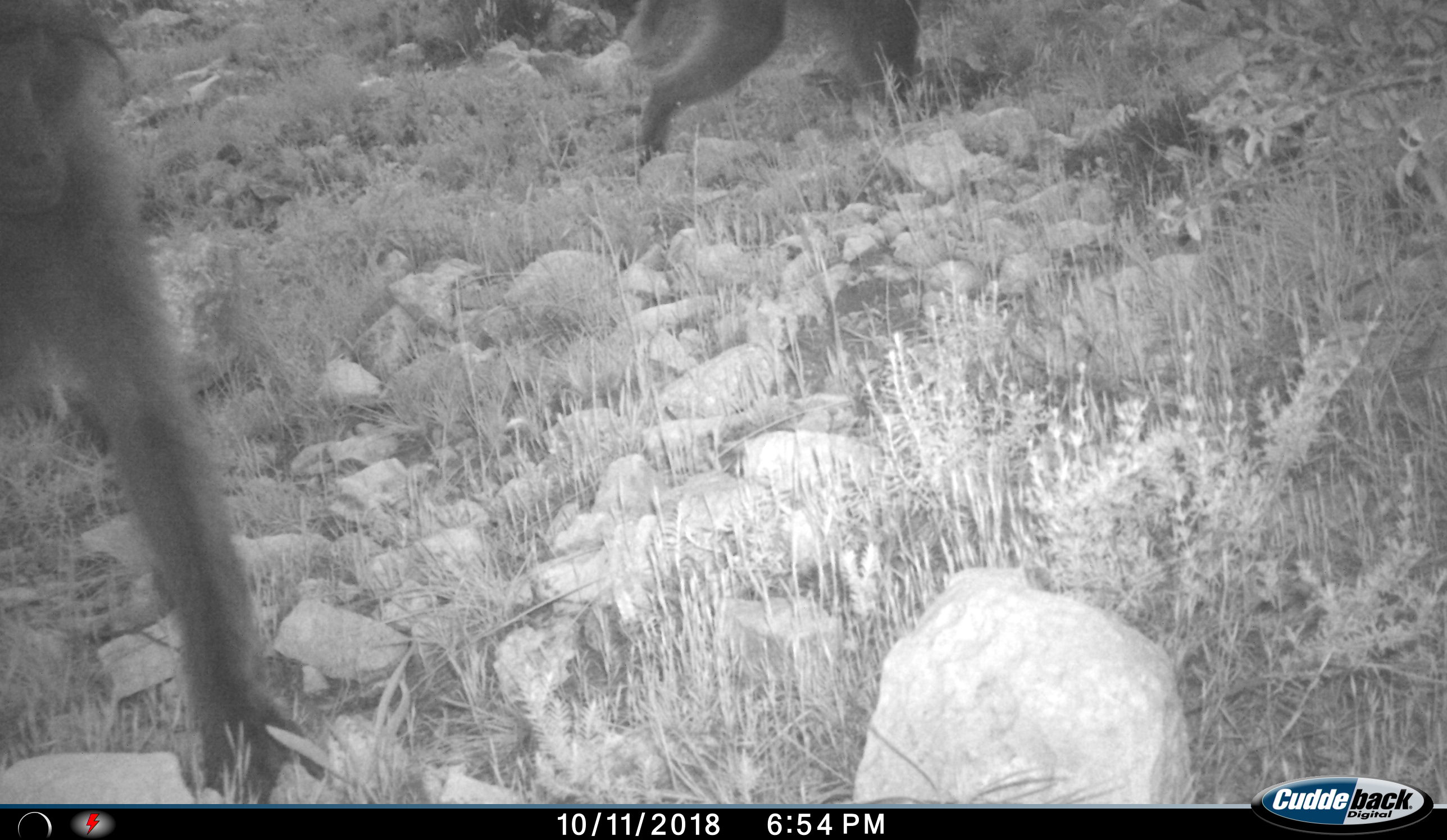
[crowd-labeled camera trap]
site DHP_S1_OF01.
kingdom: Animalia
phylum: Chordata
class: Mammalia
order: Primates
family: Cercopithecidae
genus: Papio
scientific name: Papio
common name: baboon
Baboon (Papio), count 2. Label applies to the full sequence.